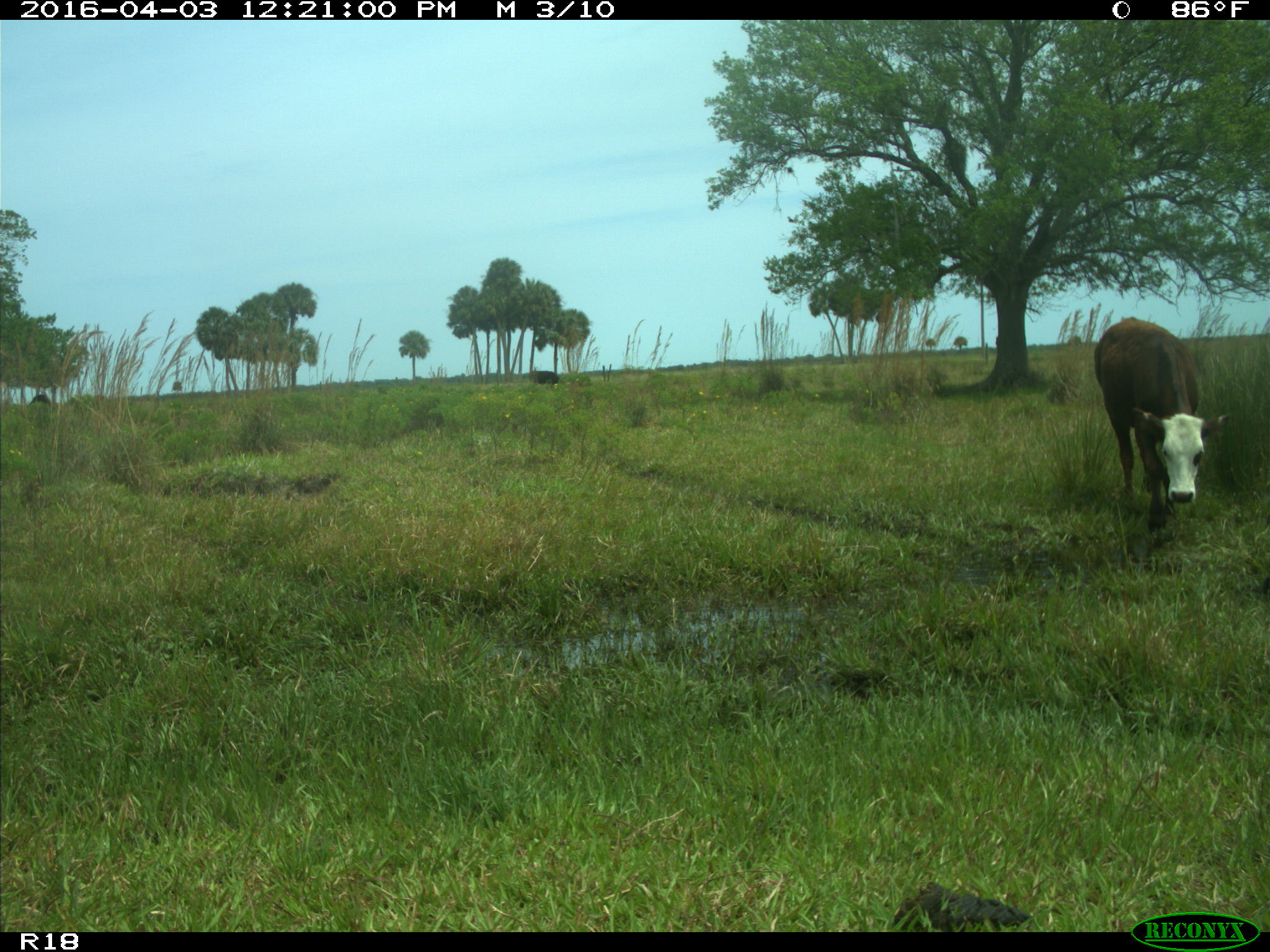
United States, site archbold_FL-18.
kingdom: Animalia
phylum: Chordata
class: Mammalia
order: Artiodactyla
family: Bovidae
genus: Bos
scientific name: Bos taurus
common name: domestic cow